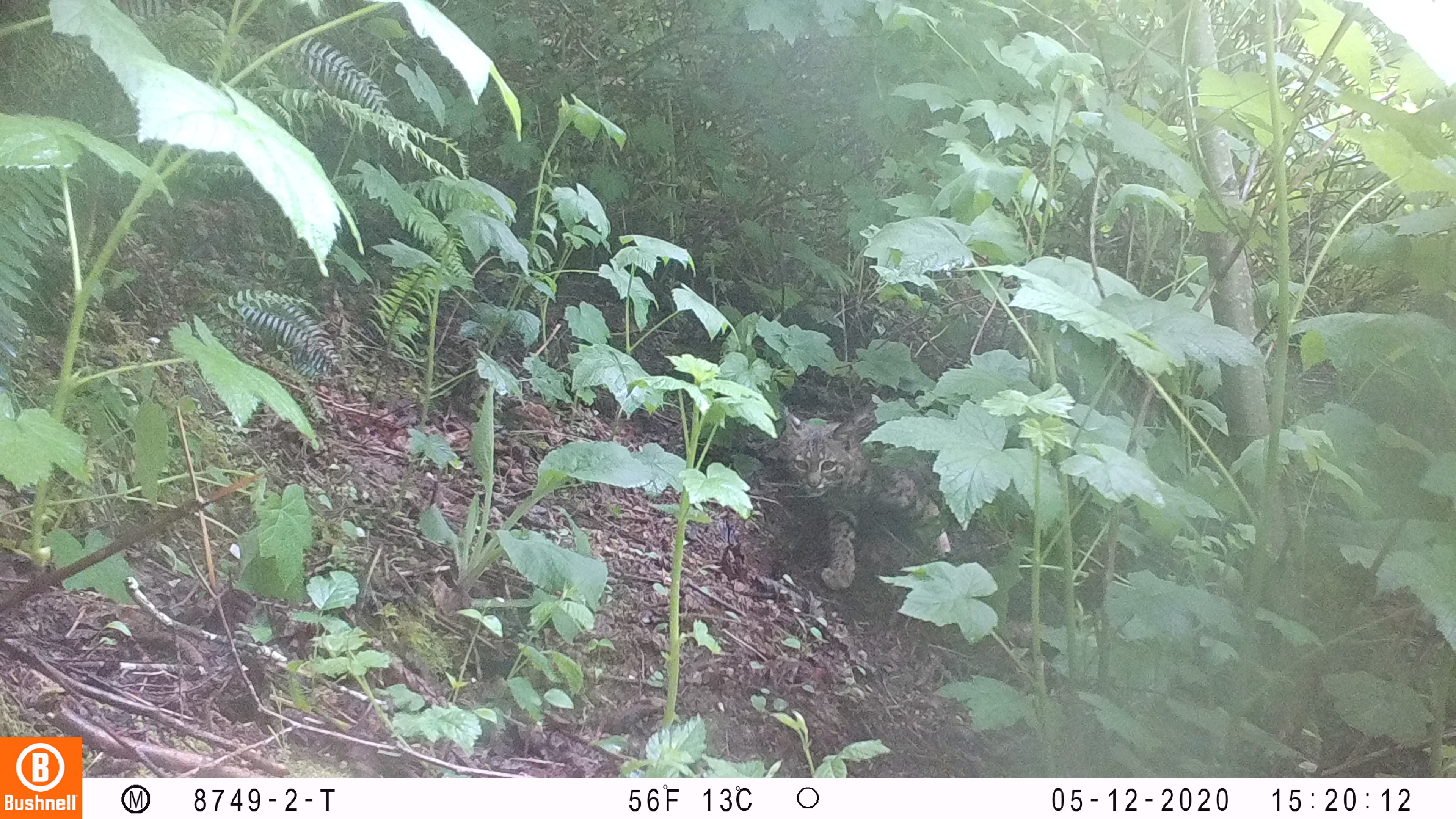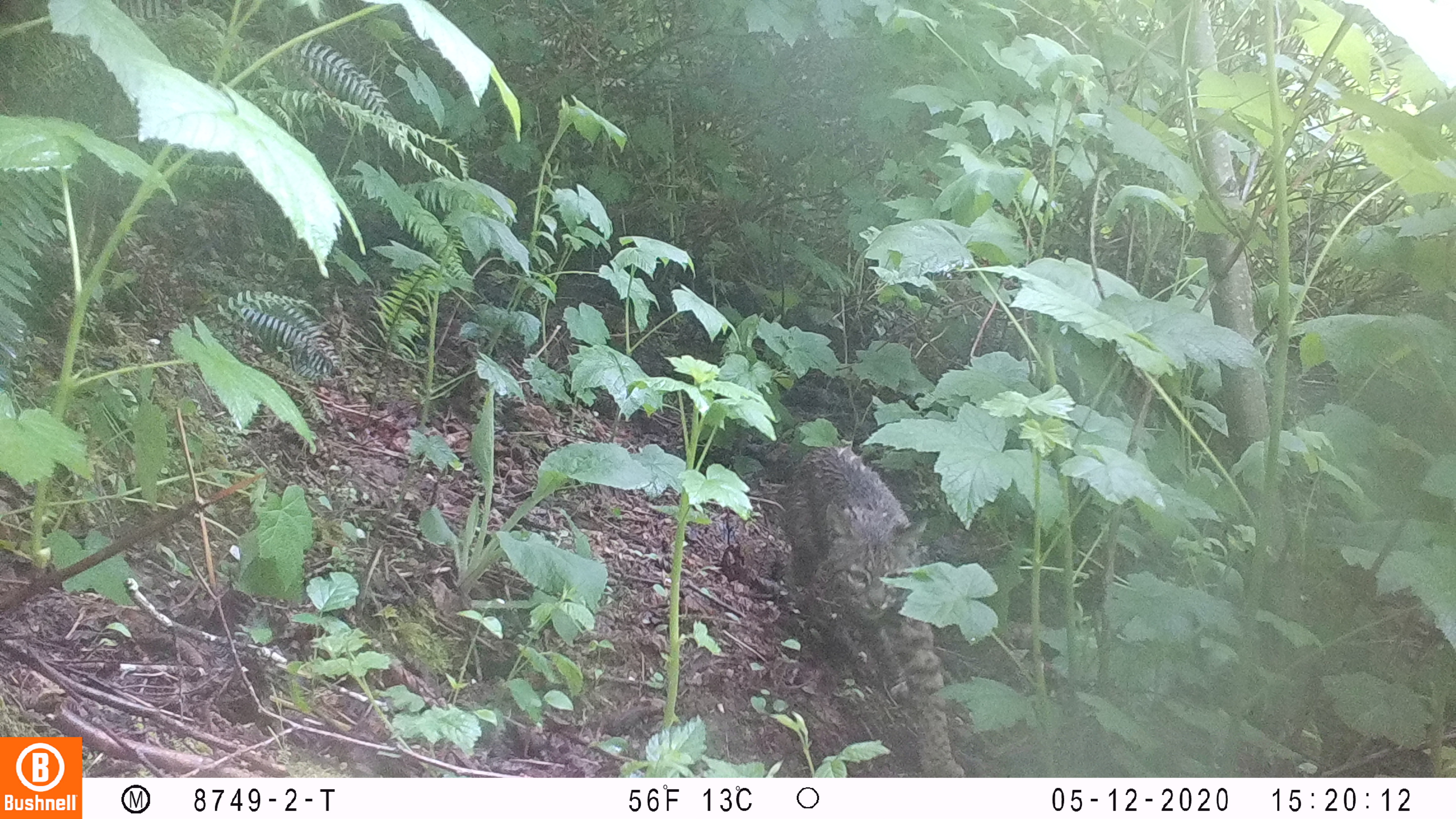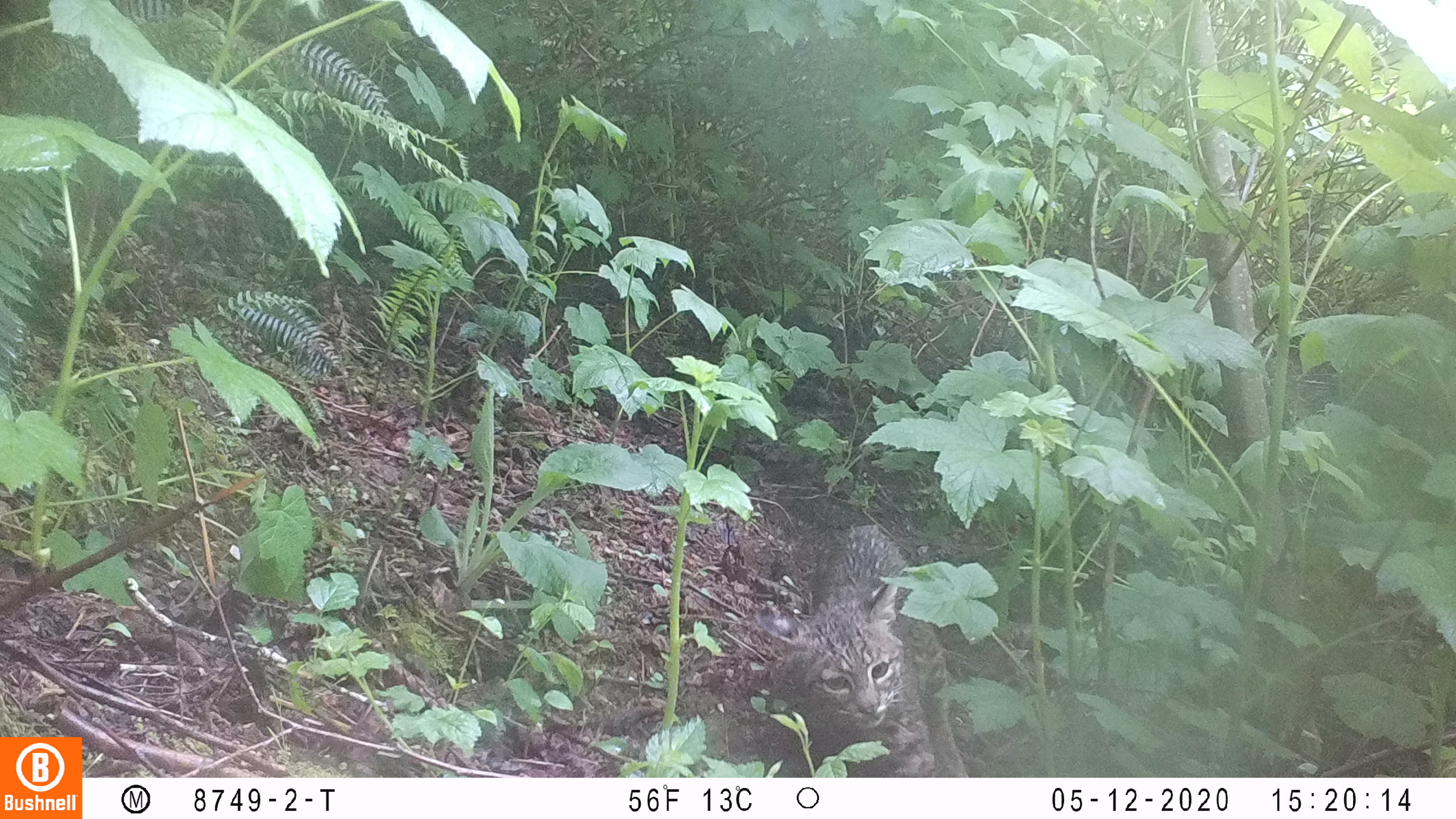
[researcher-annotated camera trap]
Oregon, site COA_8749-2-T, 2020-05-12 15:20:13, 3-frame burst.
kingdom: Animalia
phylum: Chordata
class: Mammalia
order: Carnivora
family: Felidae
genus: Lynx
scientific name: Lynx rufus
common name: bobcat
Bobcat (Lynx rufus).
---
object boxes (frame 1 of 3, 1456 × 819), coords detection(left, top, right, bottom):
bobcat: detection(775, 400, 970, 597)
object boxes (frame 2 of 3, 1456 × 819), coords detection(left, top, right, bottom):
bobcat: detection(778, 434, 970, 773)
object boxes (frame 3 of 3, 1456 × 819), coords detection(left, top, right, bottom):
bobcat: detection(744, 513, 970, 775)